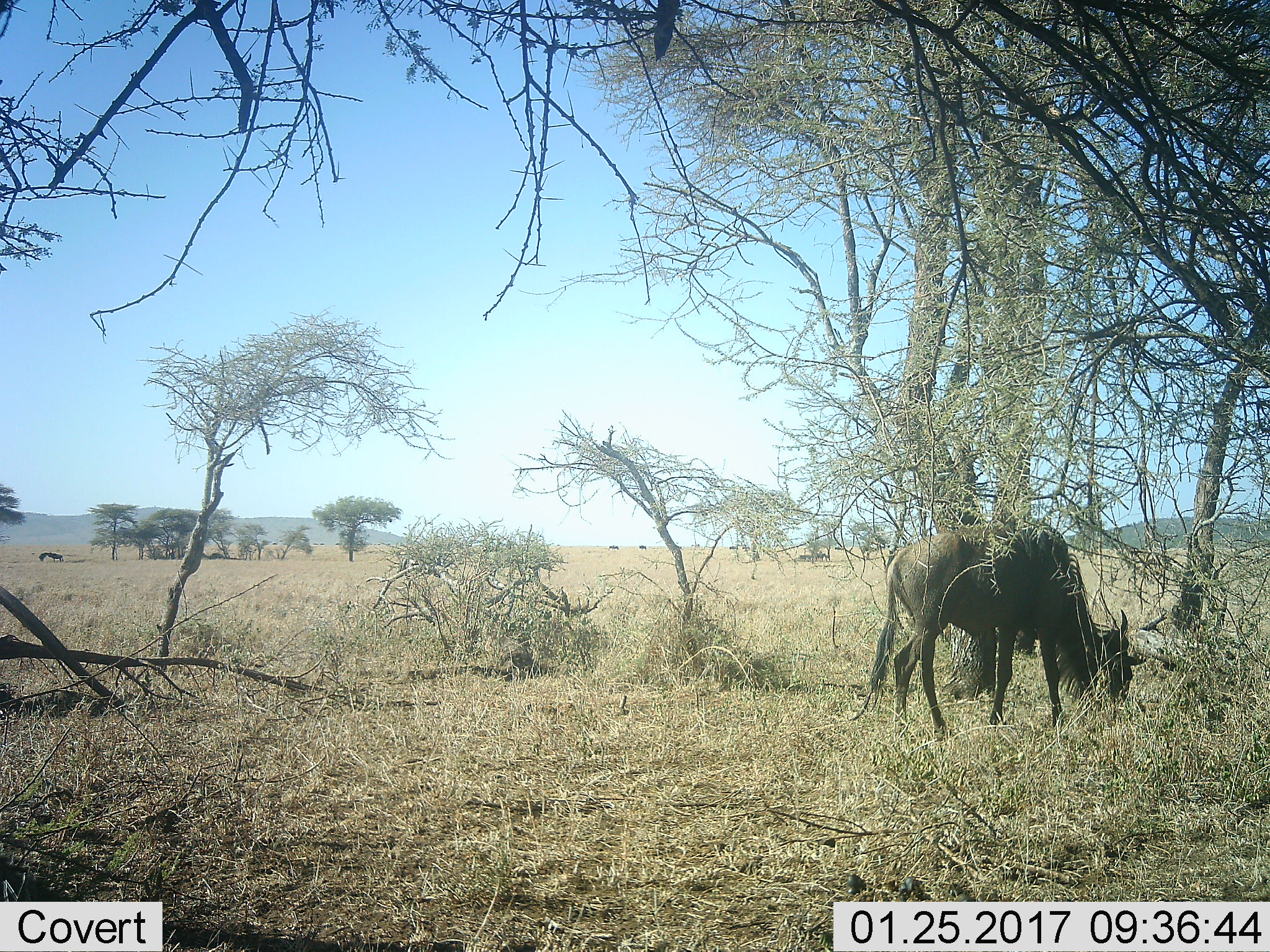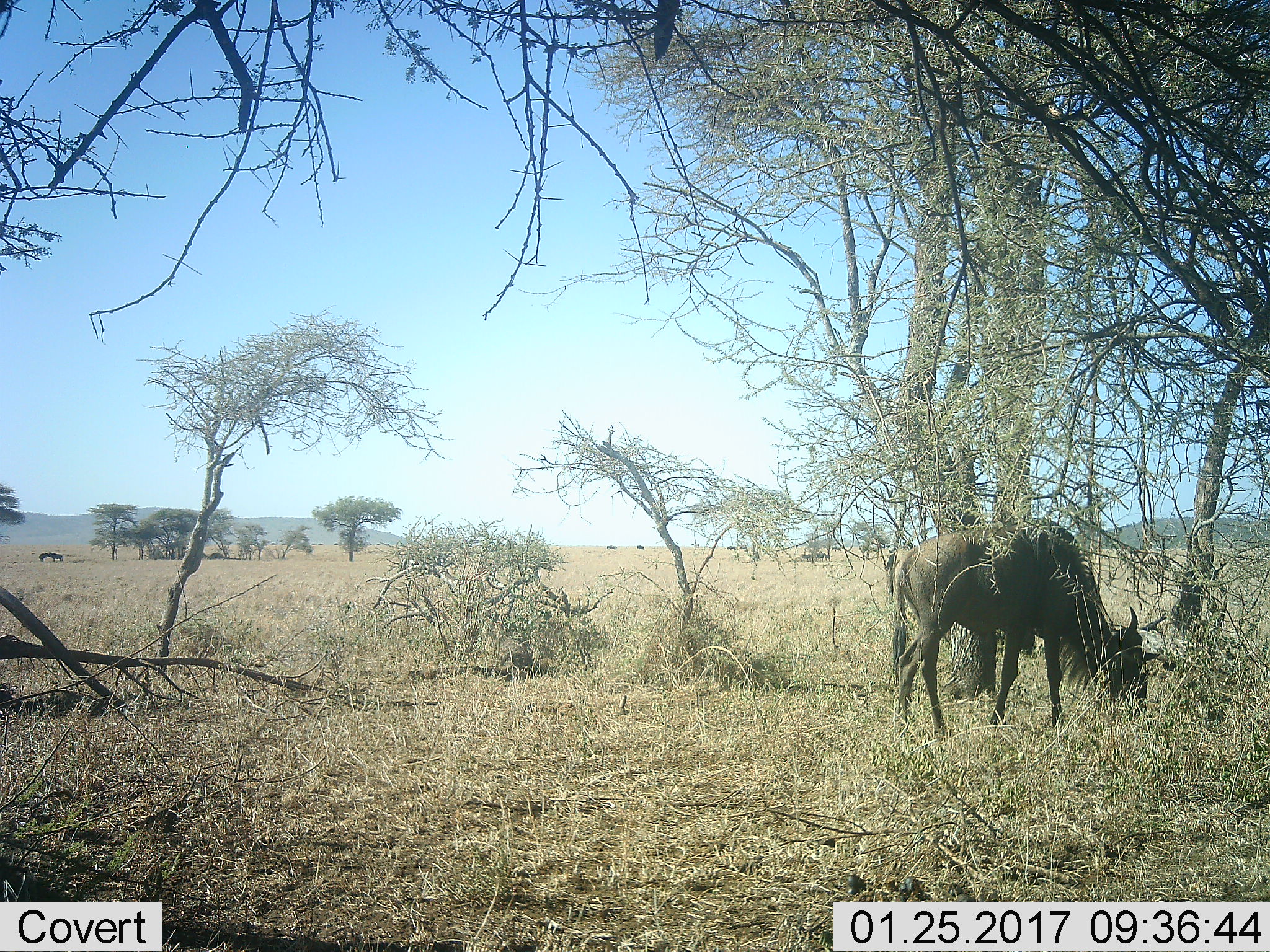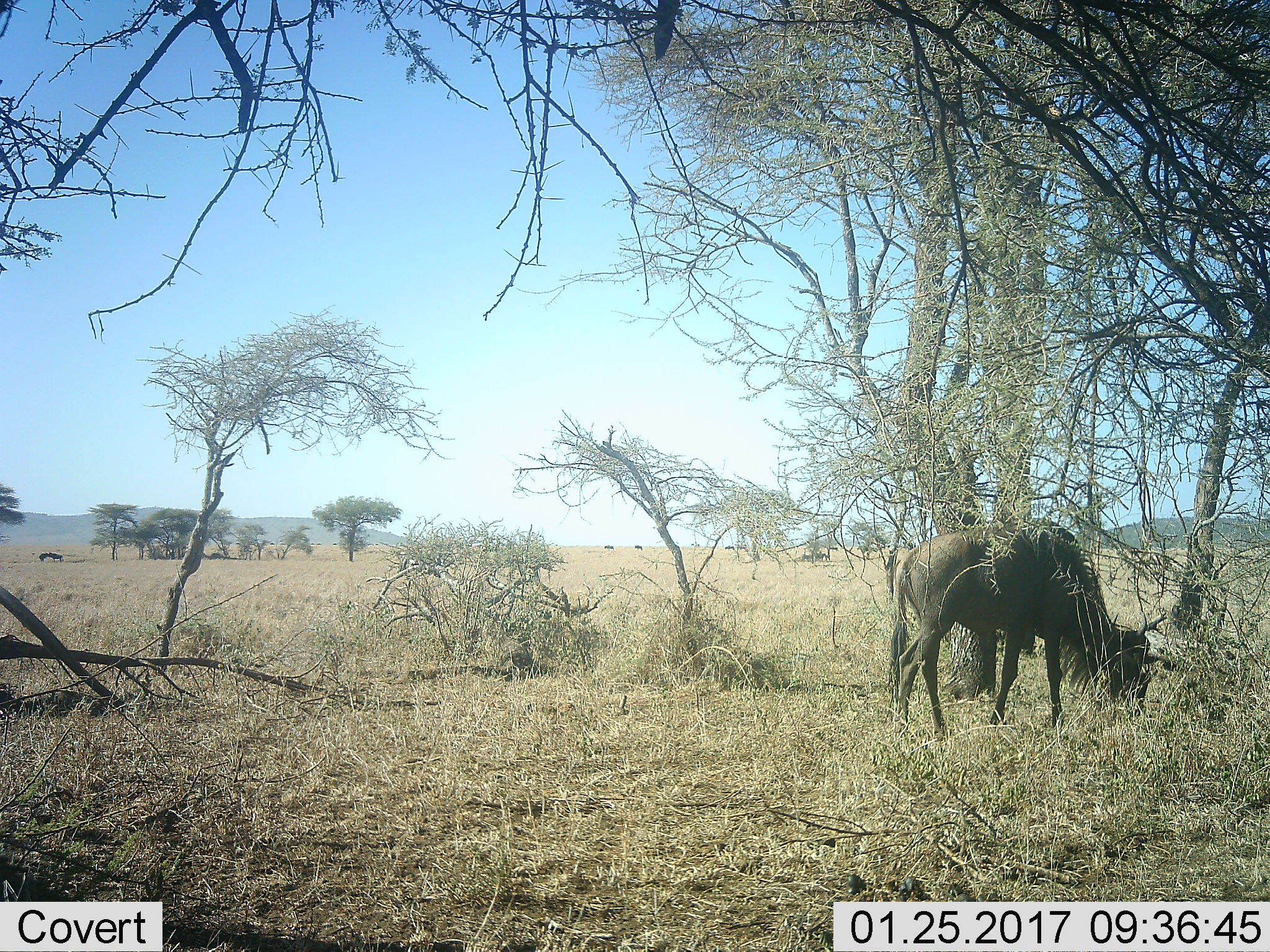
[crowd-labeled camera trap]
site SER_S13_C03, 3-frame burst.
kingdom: Animalia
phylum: Chordata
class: Mammalia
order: Artiodactyla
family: Bovidae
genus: Connochaetes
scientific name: Connochaetes taurinus taurinus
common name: blue wildebeest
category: wildebeestblue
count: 3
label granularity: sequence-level